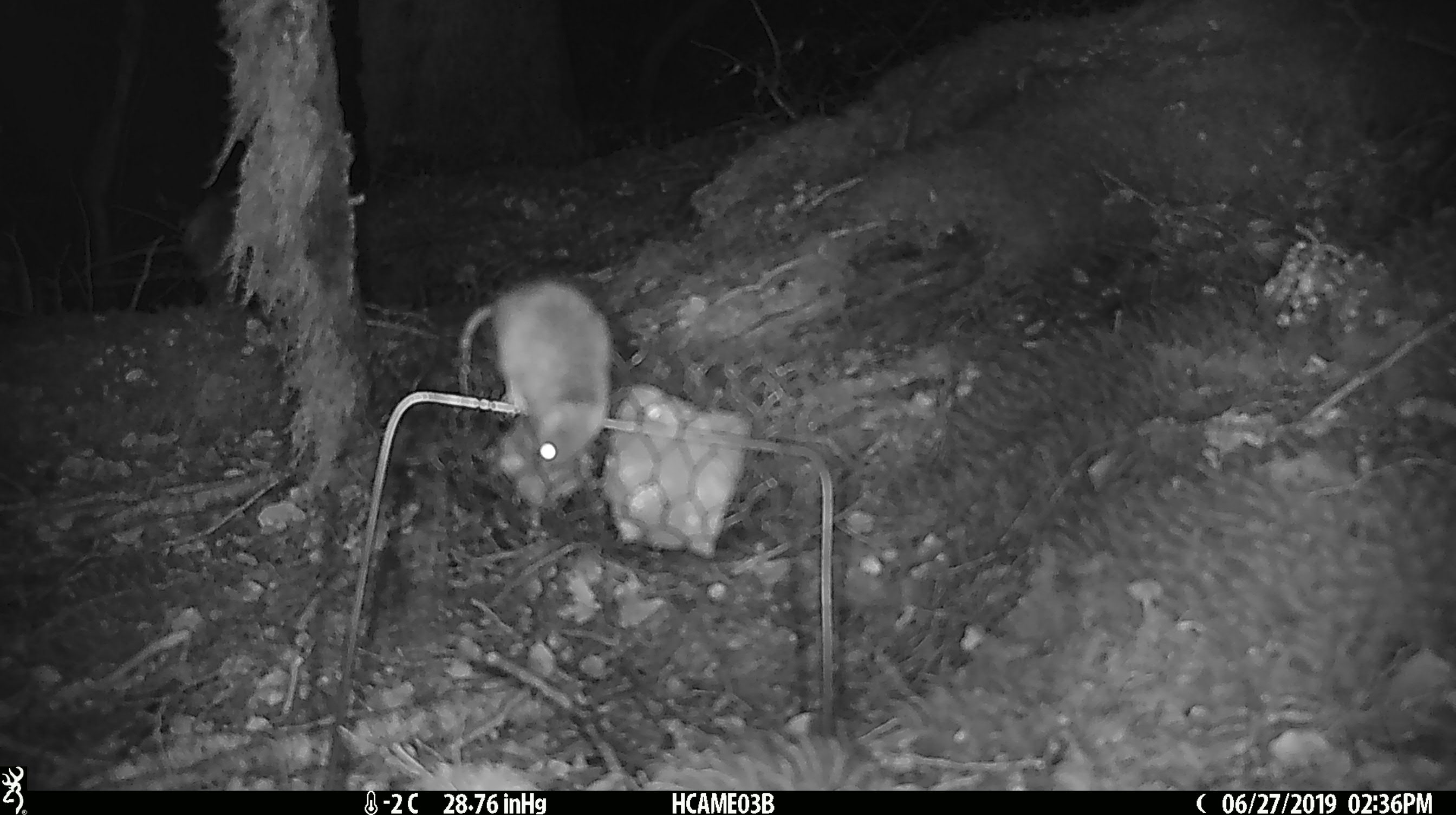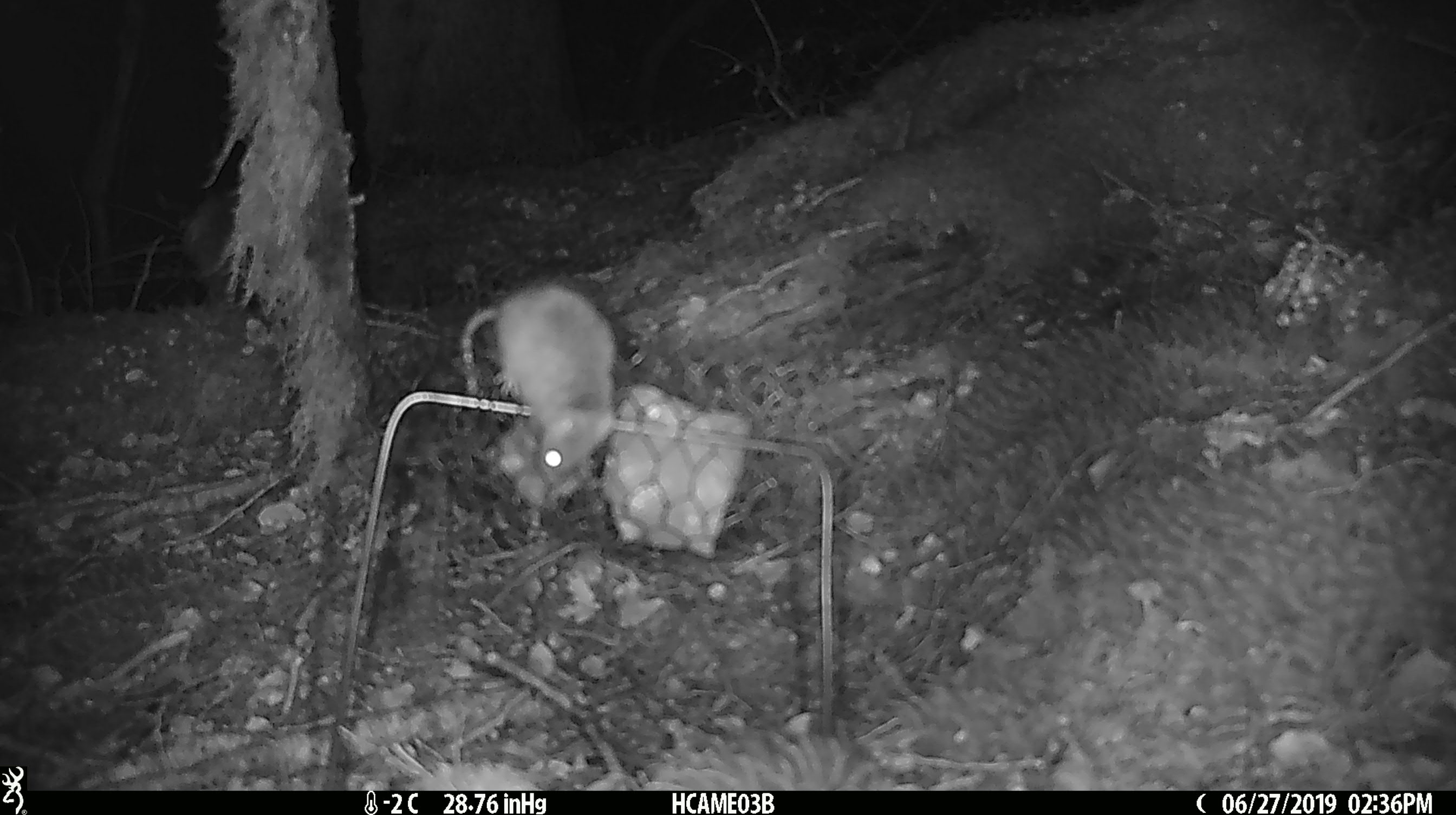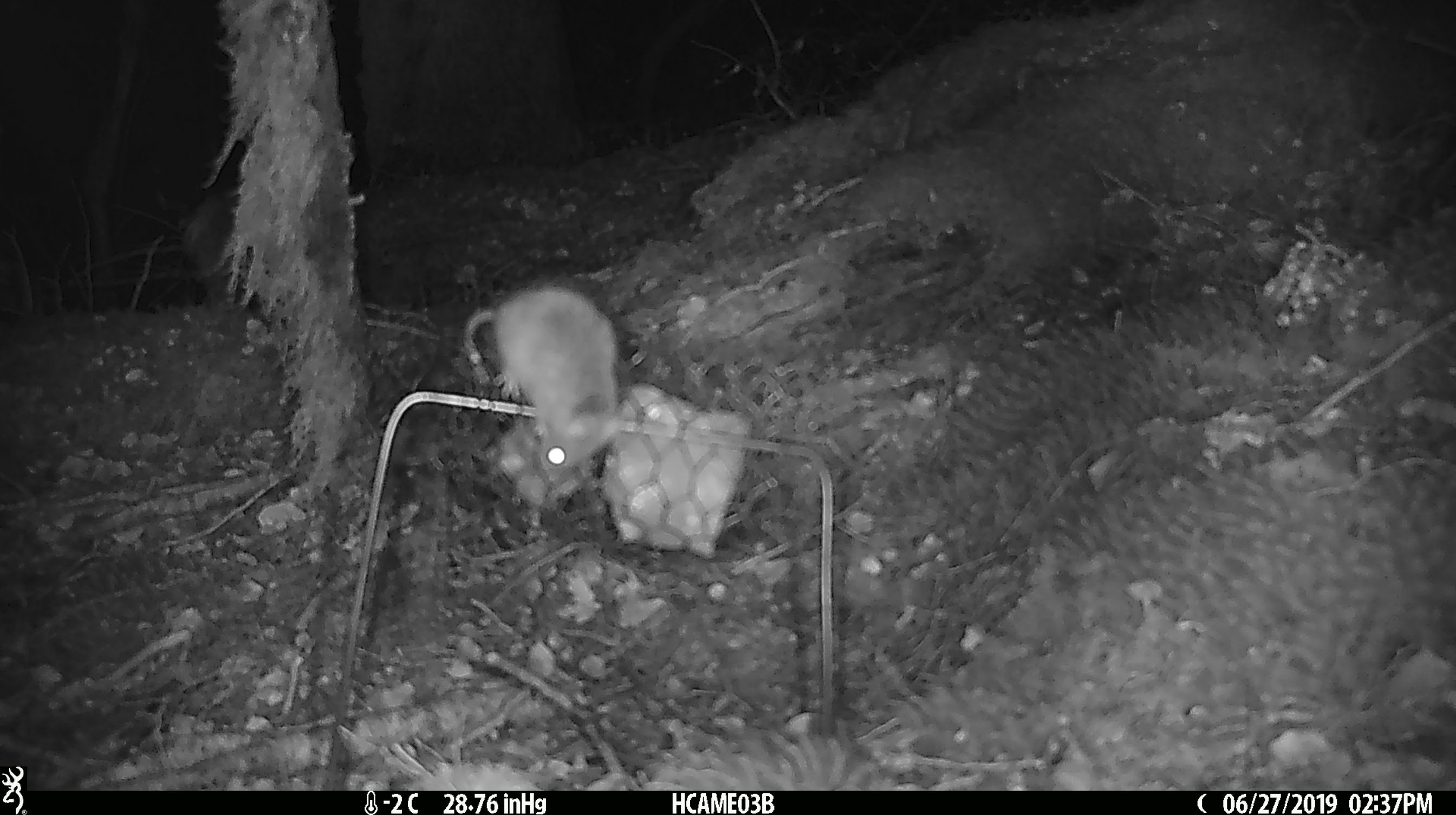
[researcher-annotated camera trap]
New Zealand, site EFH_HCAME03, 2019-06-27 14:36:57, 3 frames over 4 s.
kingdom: Animalia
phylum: Chordata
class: Mammalia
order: Rodentia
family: Muridae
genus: Mus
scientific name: Mus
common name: mouse